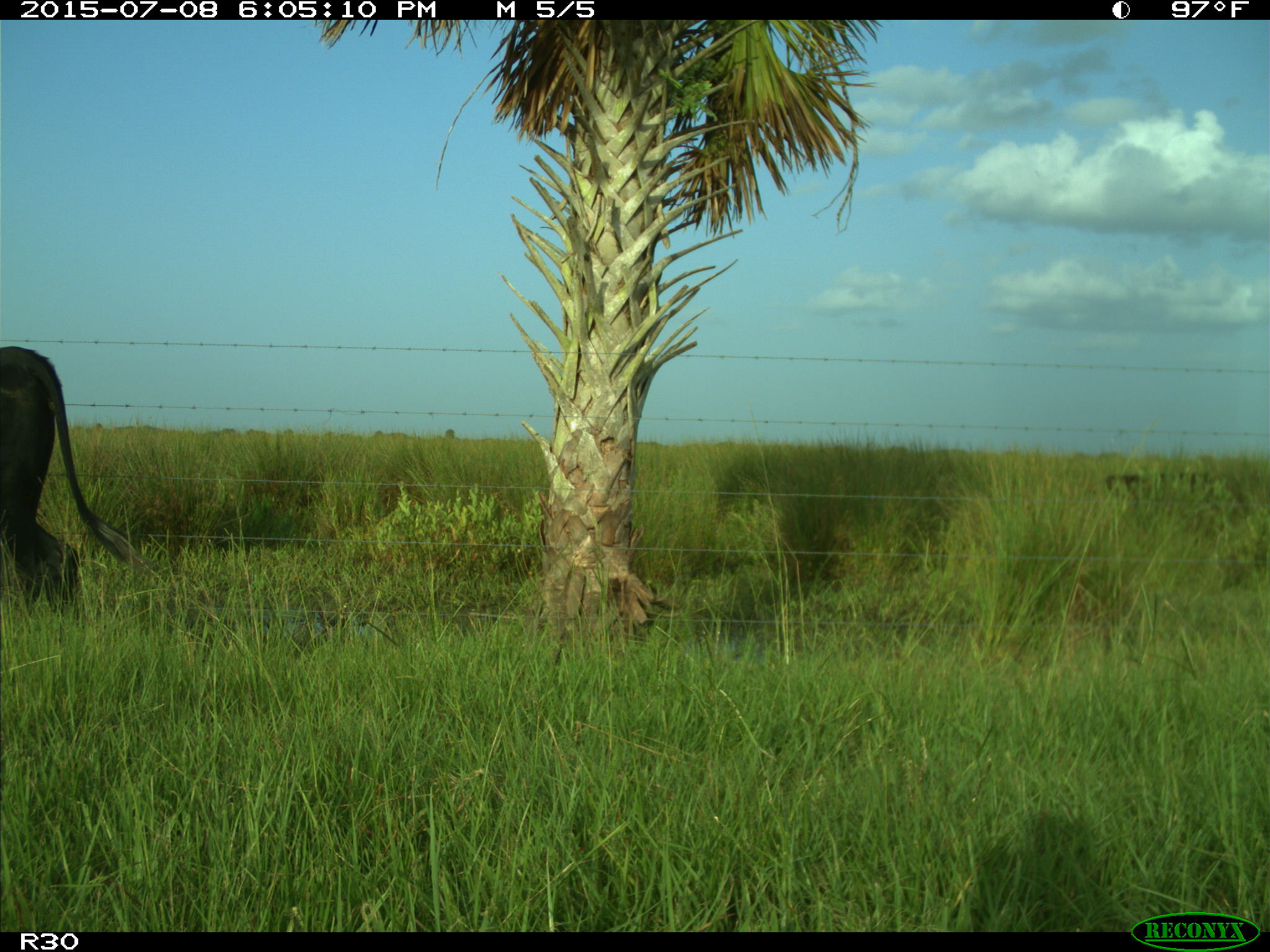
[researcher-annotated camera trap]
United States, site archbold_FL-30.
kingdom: Animalia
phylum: Chordata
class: Mammalia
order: Artiodactyla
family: Bovidae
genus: Bos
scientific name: Bos taurus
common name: domestic cow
Bos taurus (domestic cow).